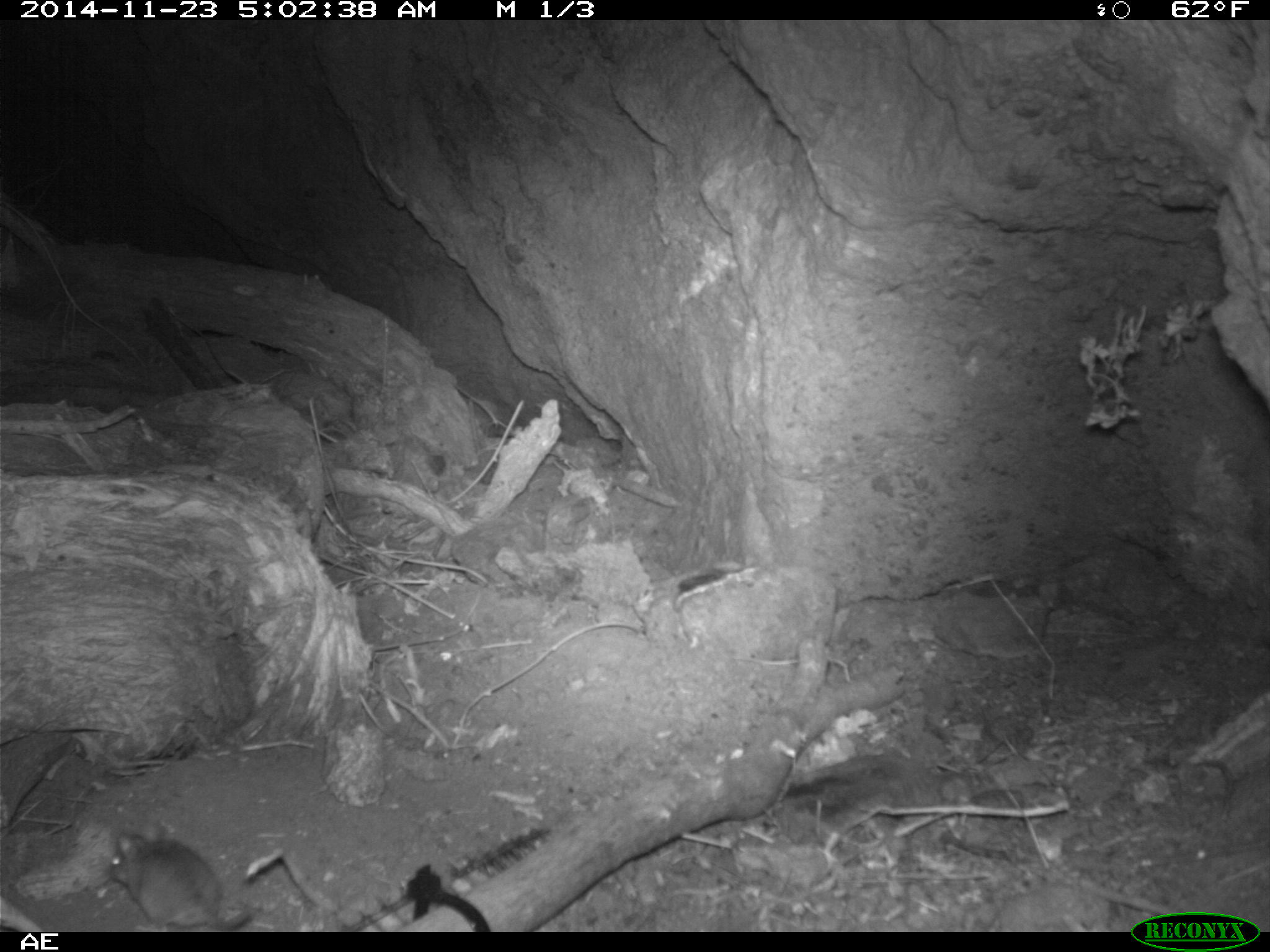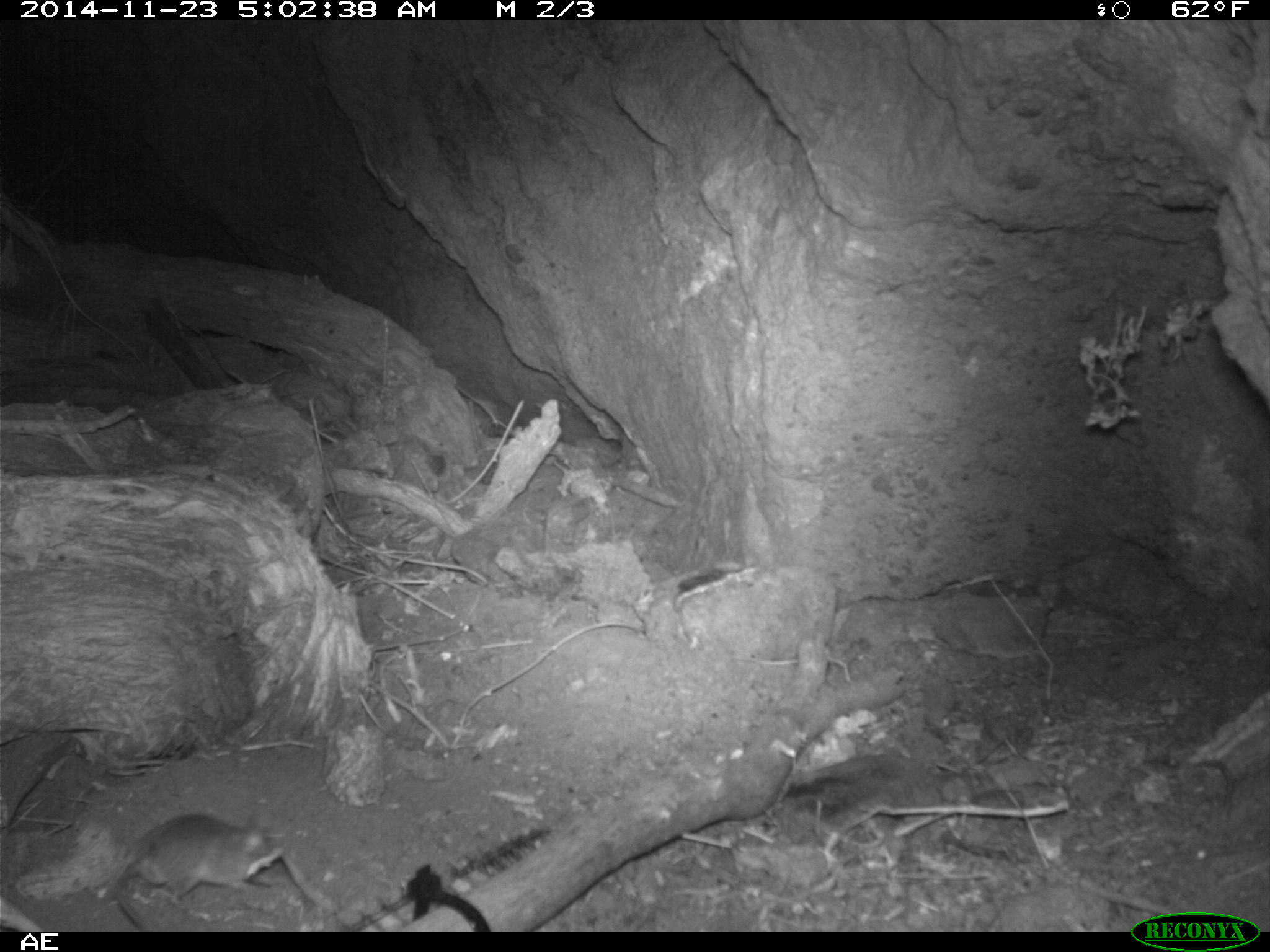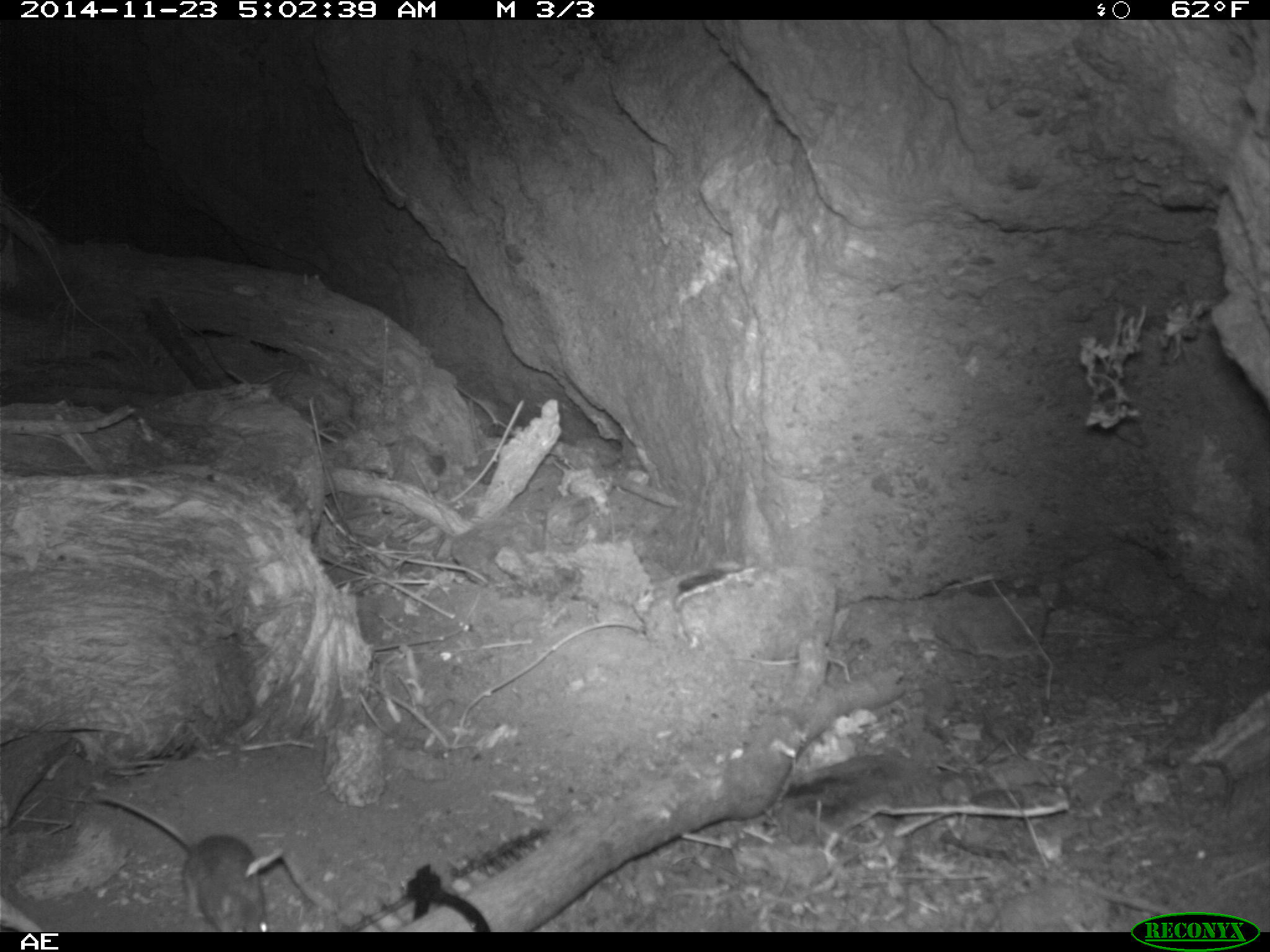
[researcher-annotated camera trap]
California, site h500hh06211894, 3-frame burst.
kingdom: Animalia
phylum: Chordata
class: Mammalia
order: Rodentia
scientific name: Rodentia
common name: rodent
Rodent (Rodentia).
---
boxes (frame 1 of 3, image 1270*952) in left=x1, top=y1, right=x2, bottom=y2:
rodent: left=110, top=831, right=252, bottom=930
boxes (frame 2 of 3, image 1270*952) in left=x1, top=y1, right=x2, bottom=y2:
rodent: left=112, top=813, right=288, bottom=930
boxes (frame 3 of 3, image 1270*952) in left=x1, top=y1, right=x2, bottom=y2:
rodent: left=94, top=790, right=269, bottom=932